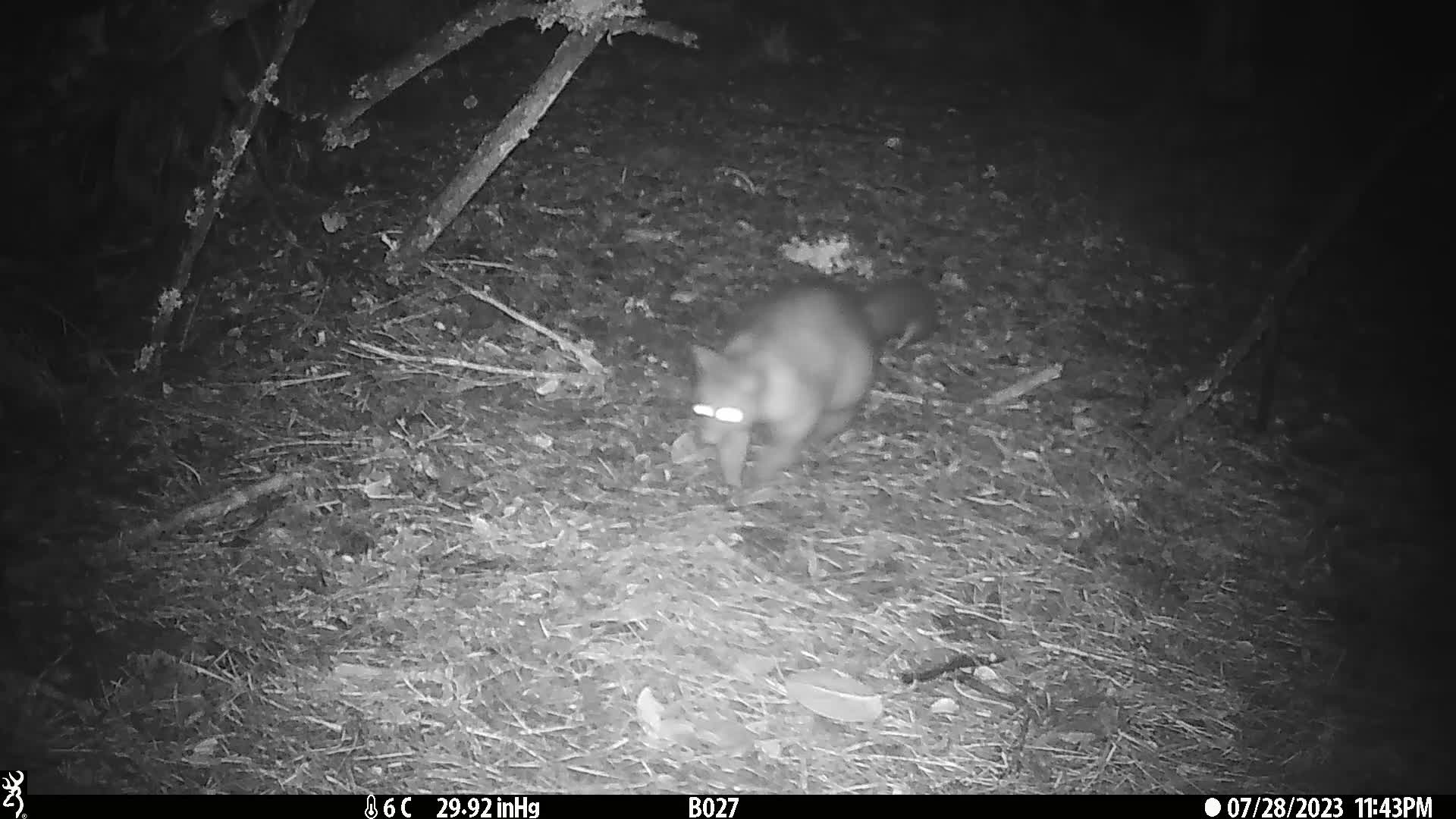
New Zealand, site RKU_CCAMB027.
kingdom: Animalia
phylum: Chordata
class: Mammalia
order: Diprotodontia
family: Phalangeridae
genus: Trichosurus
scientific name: Trichosurus vulpecula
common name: common brushtail possum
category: possum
Possum (common brushtail possum) (Trichosurus vulpecula).